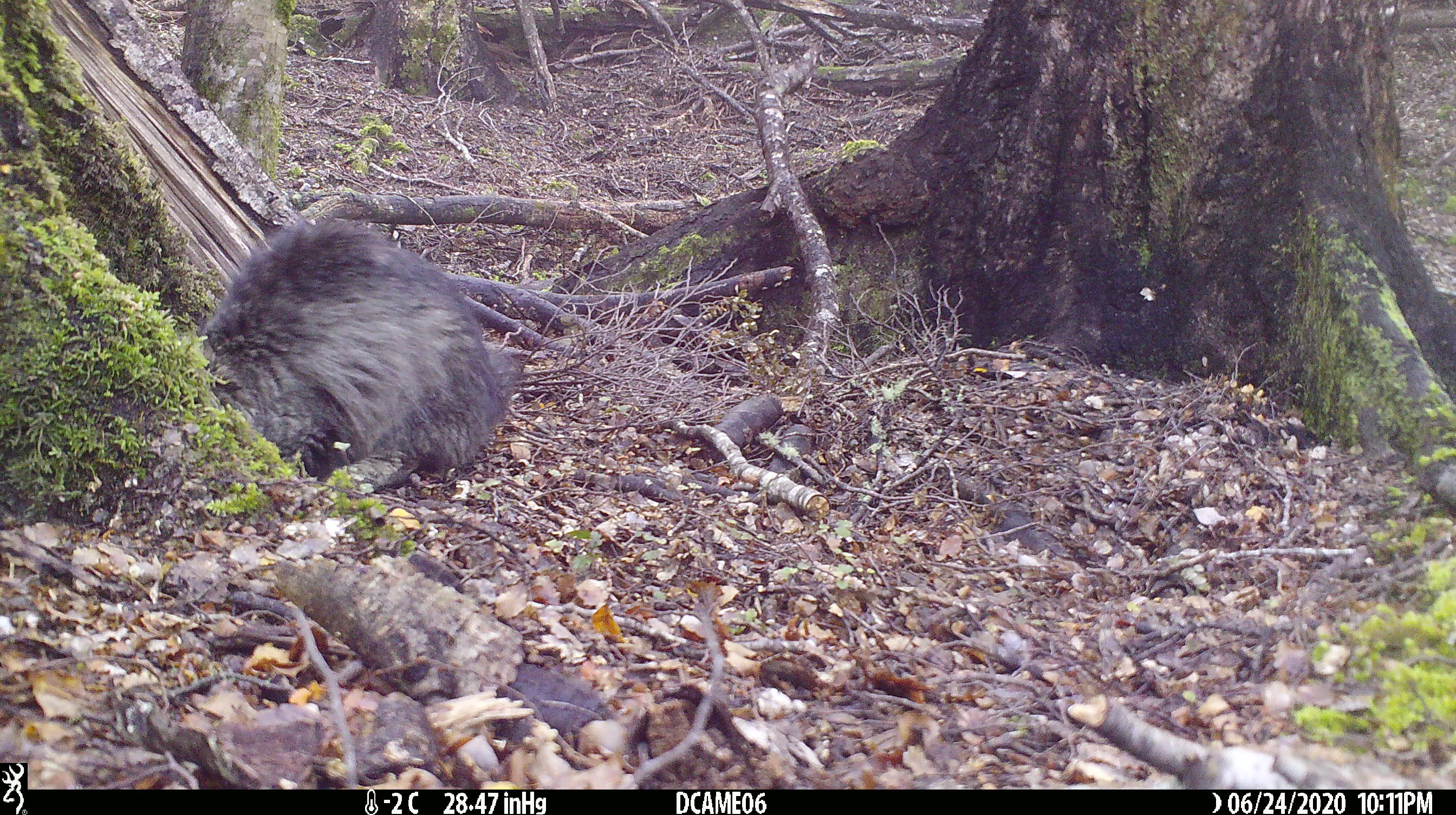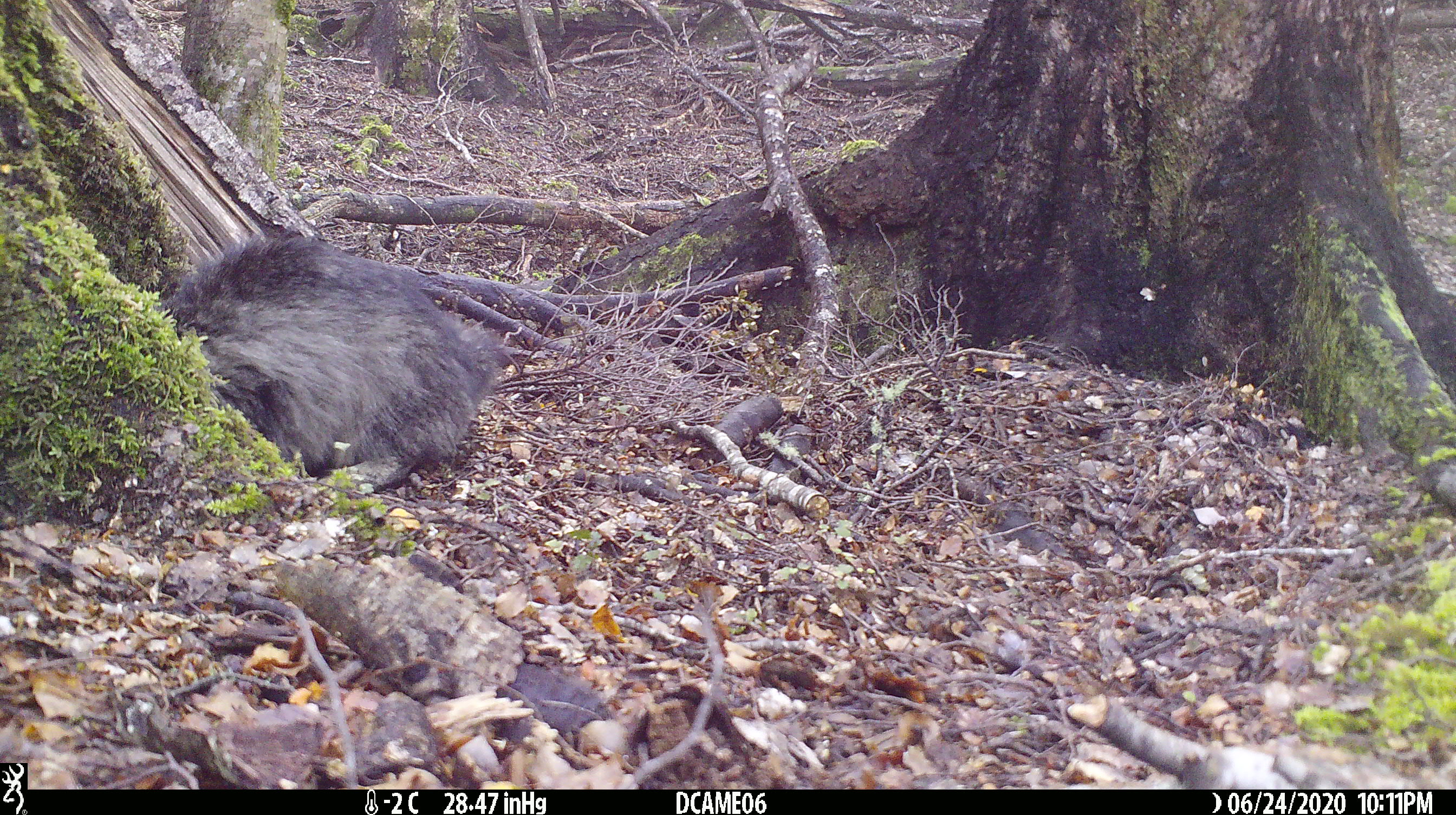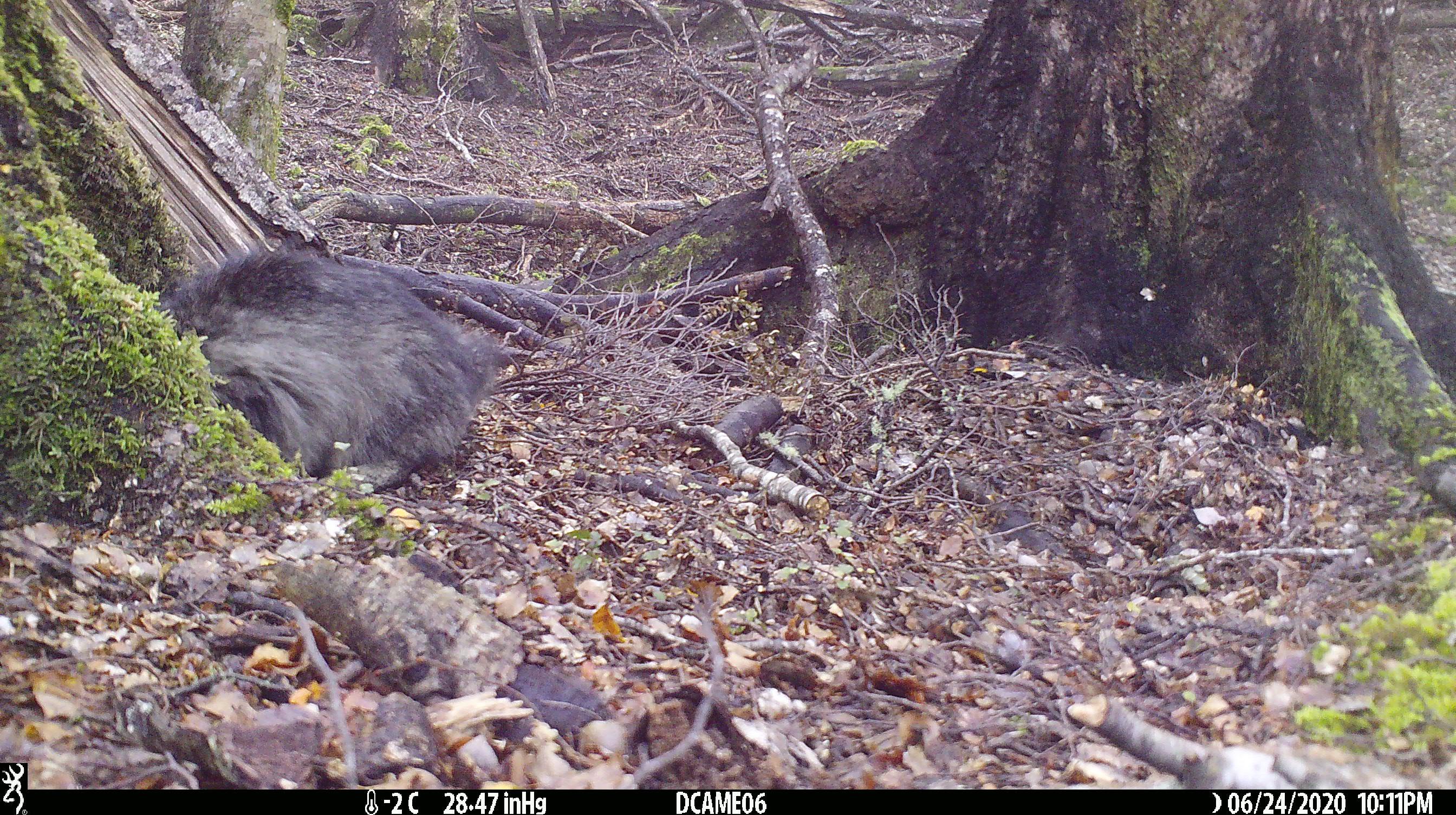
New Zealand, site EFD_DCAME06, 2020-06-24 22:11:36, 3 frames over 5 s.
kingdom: Animalia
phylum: Chordata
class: Mammalia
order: Carnivora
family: Felidae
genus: Felis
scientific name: Felis catus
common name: domestic cat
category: cat